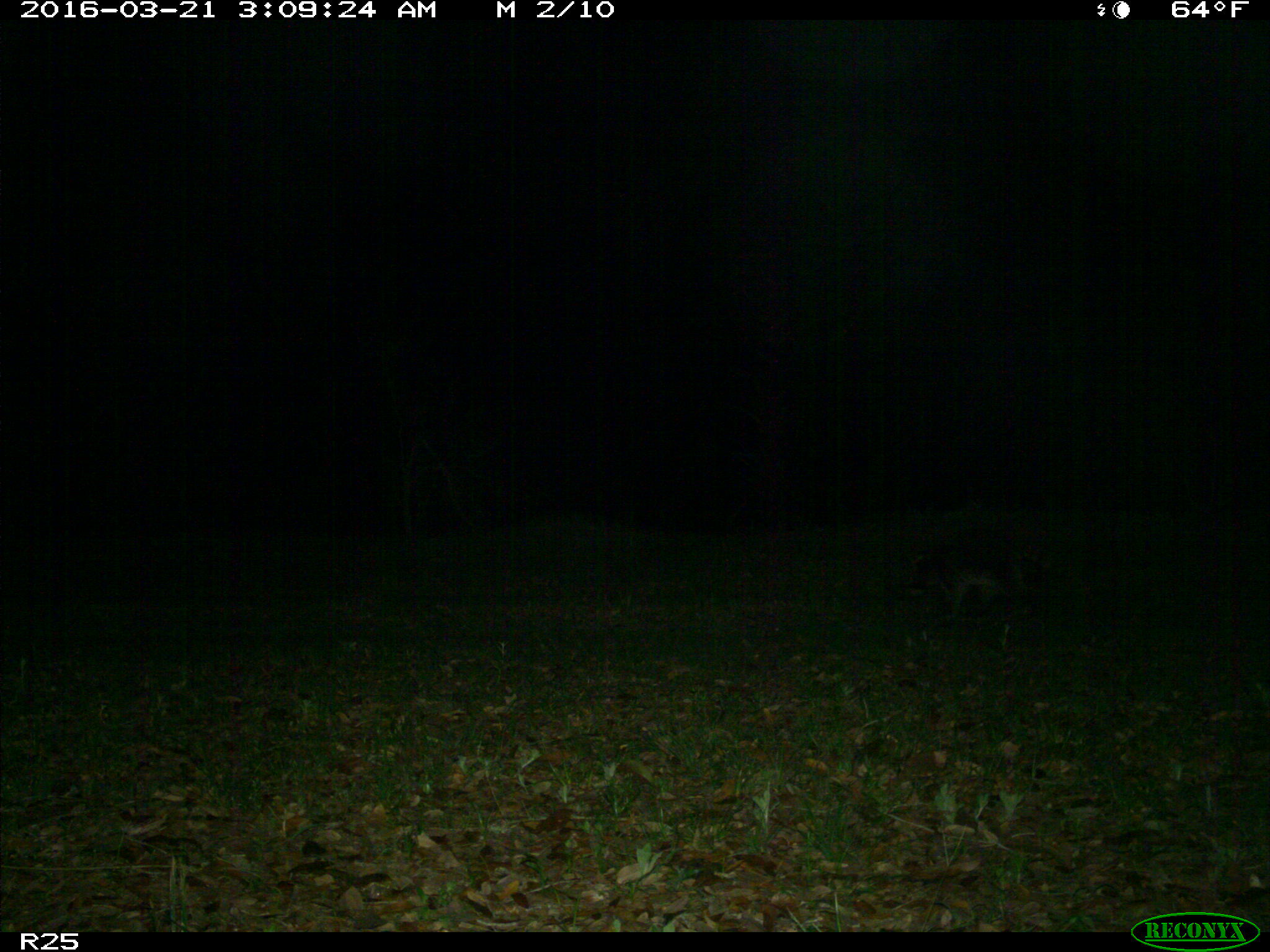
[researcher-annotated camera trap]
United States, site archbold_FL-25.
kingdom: Animalia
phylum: Chordata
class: Mammalia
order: Carnivora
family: Procyonidae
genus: Procyon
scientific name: Procyon lotor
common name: common raccoon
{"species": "Procyon lotor (common raccoon)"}